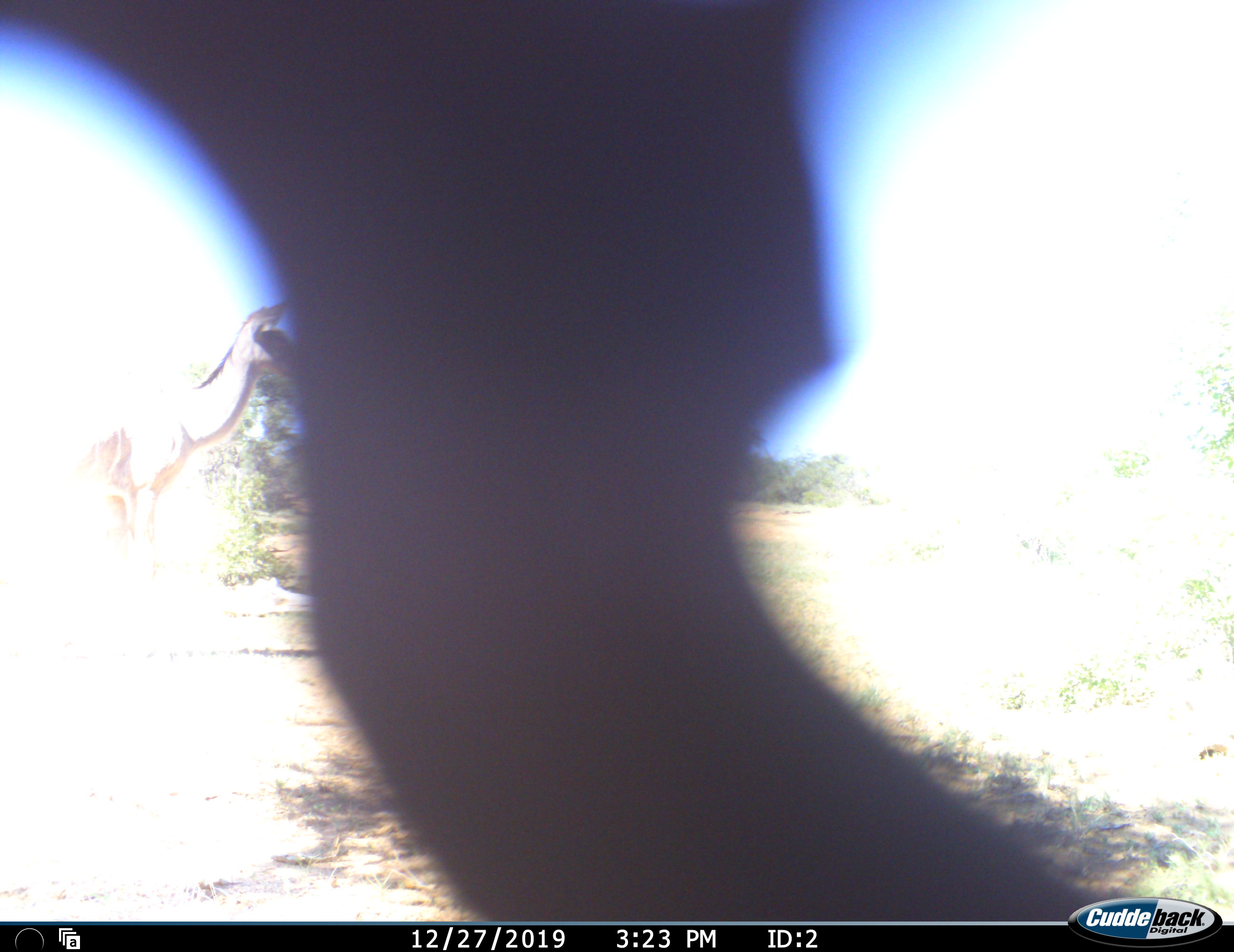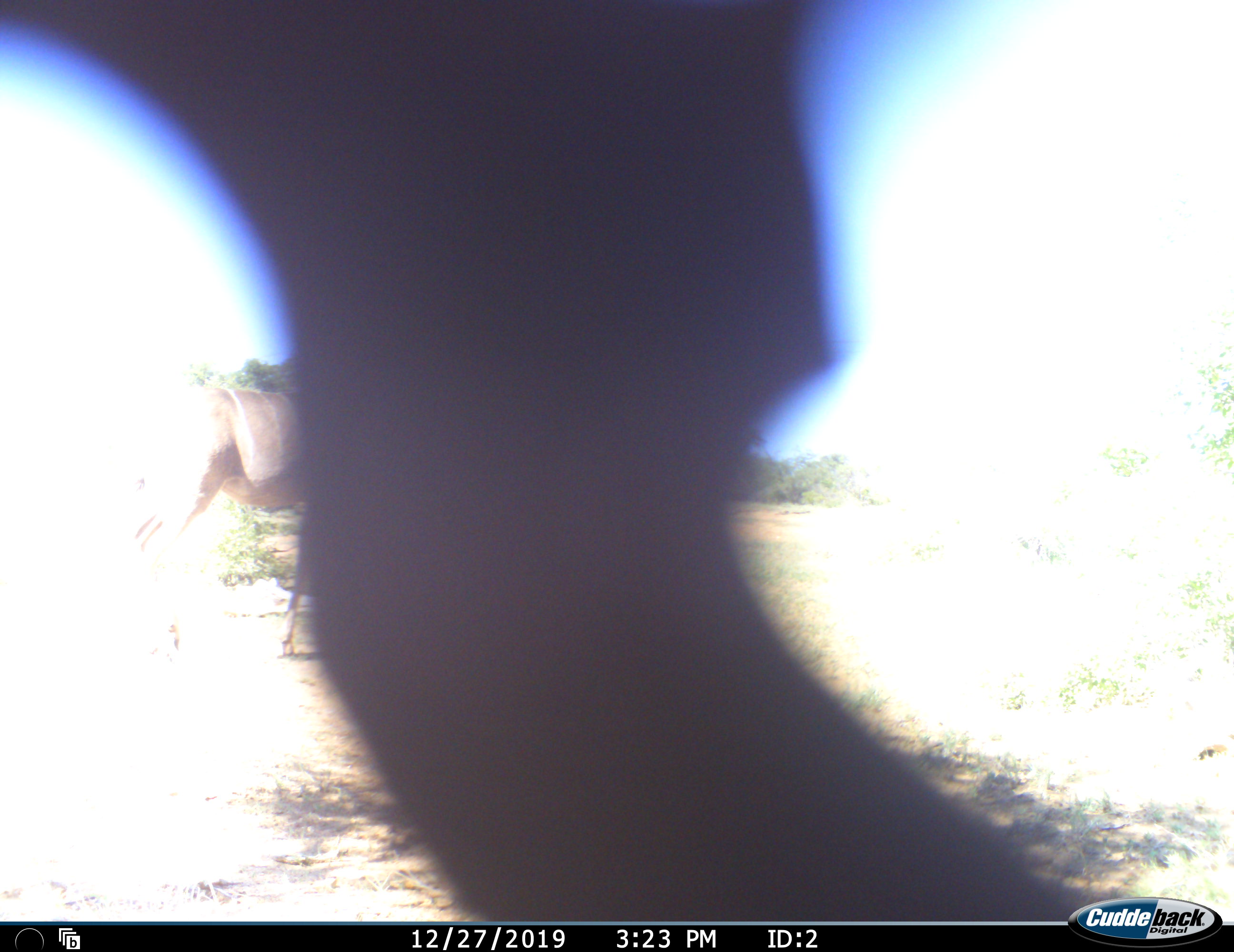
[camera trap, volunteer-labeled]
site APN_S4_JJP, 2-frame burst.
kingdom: Animalia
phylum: Chordata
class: Mammalia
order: Artiodactyla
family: Bovidae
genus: Tragelaphus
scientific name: Tragelaphus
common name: kudu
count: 1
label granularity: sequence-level